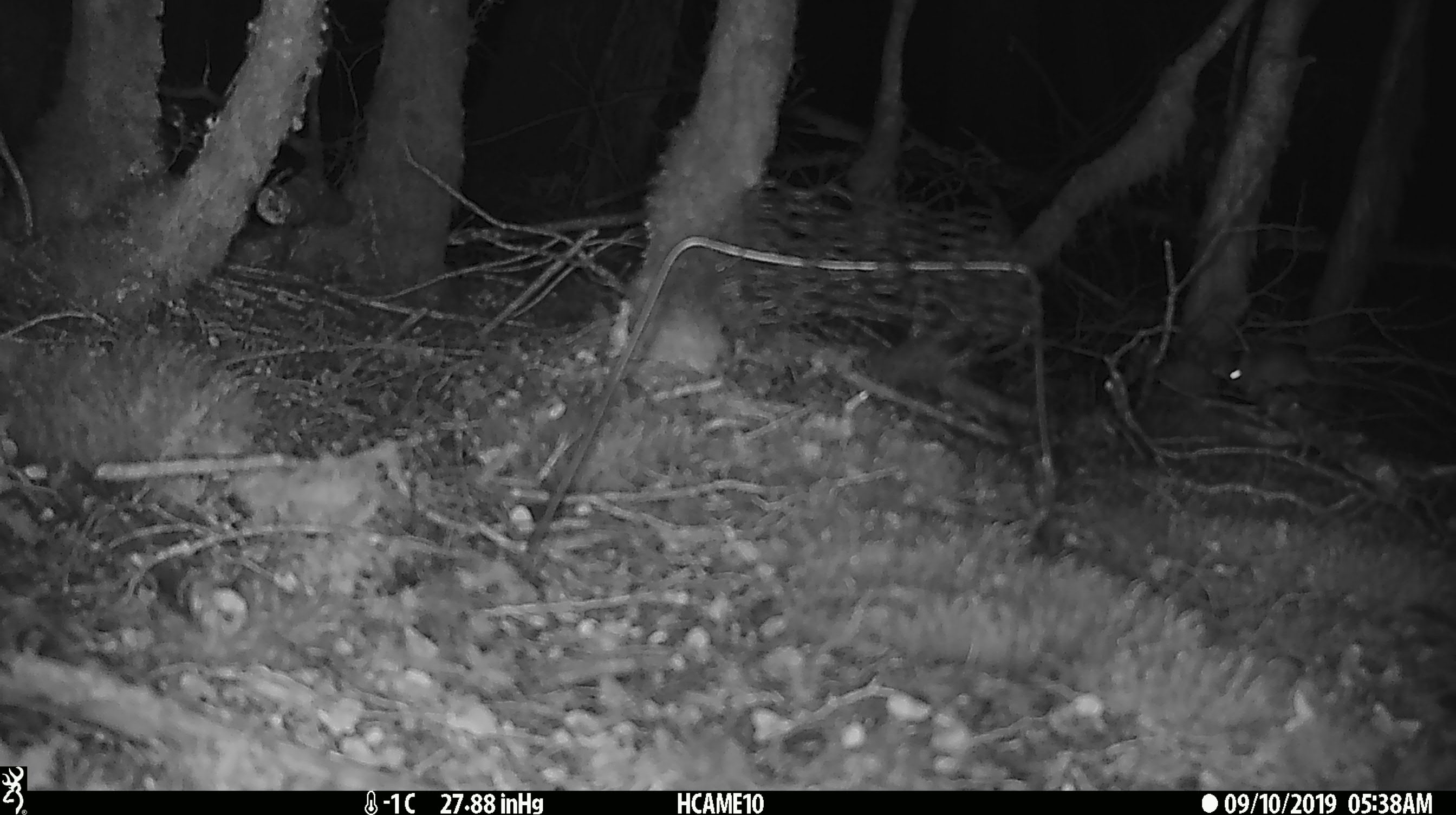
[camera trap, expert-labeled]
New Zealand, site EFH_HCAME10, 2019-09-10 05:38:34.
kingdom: Animalia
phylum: Chordata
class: Mammalia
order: Rodentia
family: Muridae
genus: Mus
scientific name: Mus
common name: mouse